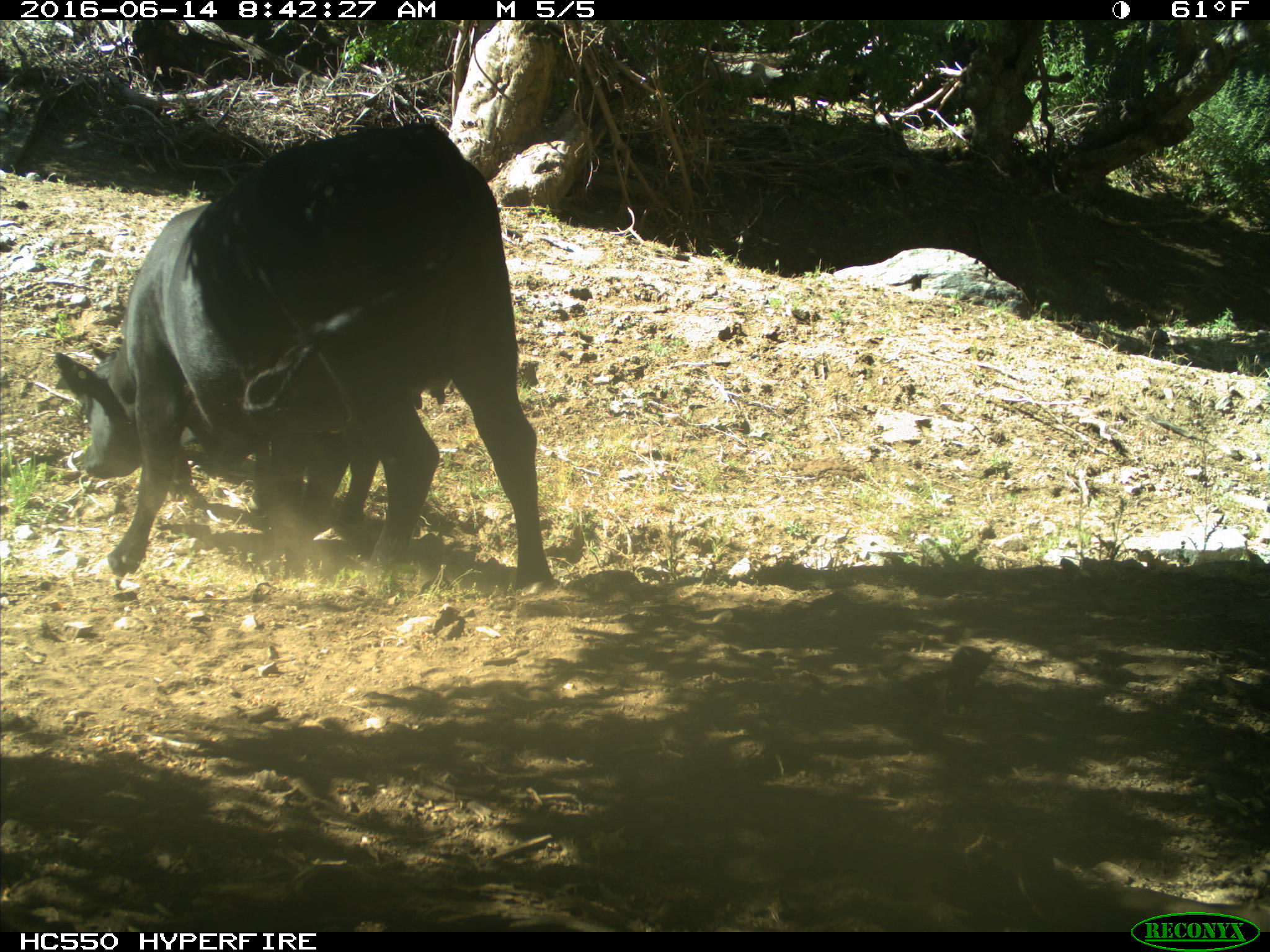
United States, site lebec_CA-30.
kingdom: Animalia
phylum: Chordata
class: Mammalia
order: Artiodactyla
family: Bovidae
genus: Bos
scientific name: Bos taurus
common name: domestic cow